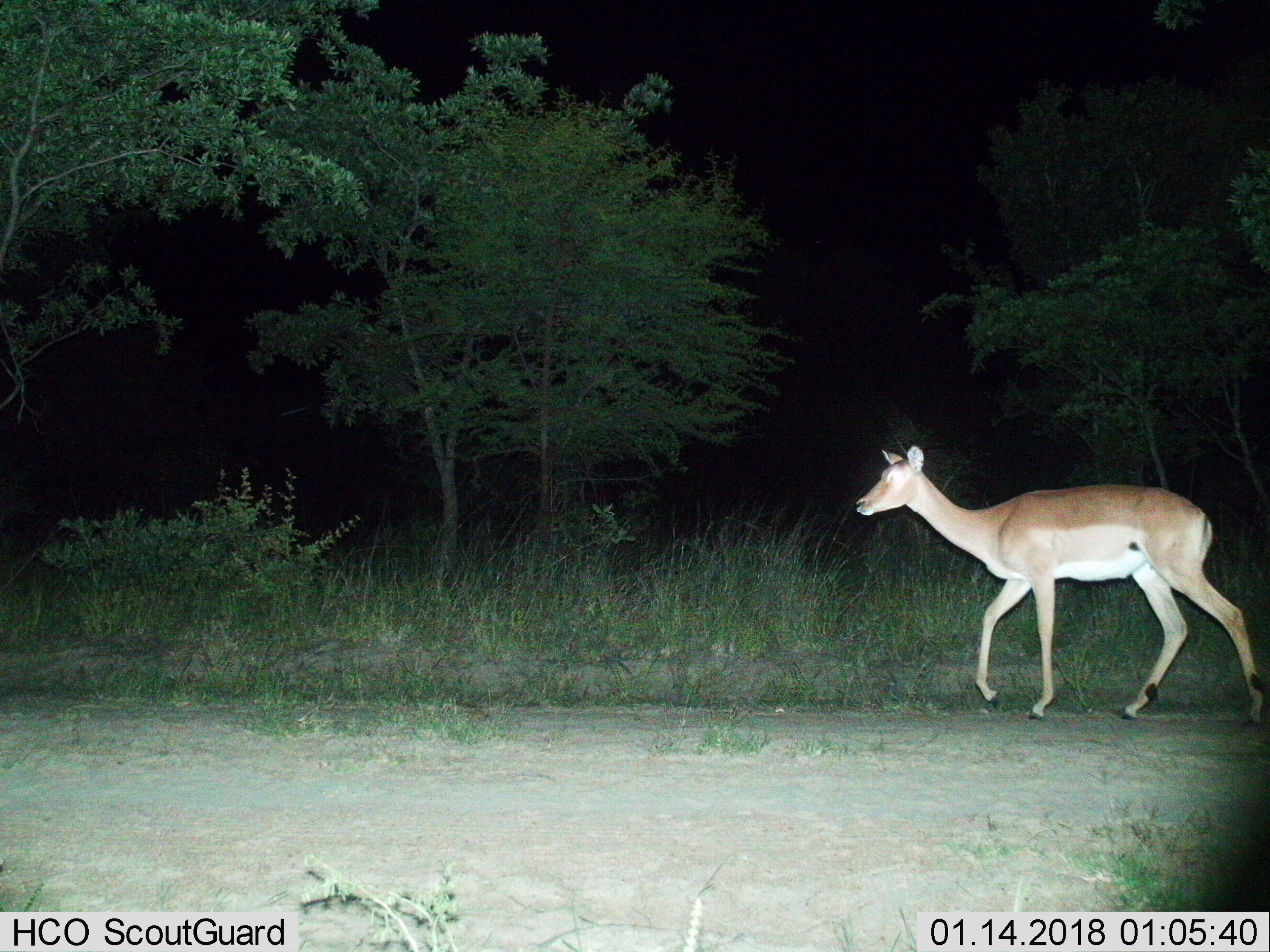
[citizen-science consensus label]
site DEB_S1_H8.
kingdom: Animalia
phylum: Chordata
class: Mammalia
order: Artiodactyla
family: Bovidae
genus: Aepyceros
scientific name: Aepyceros melampus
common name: impala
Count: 1.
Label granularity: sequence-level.